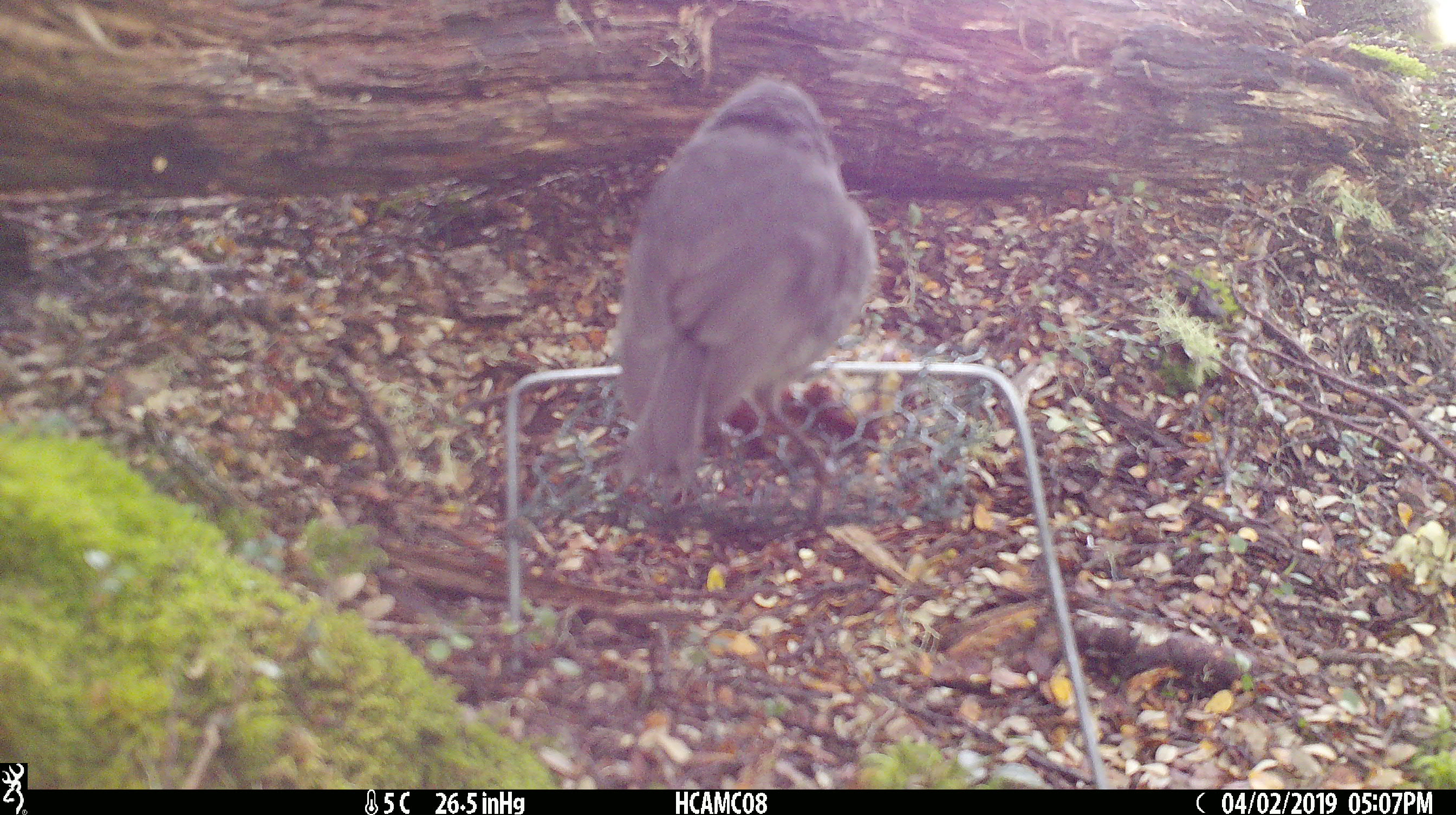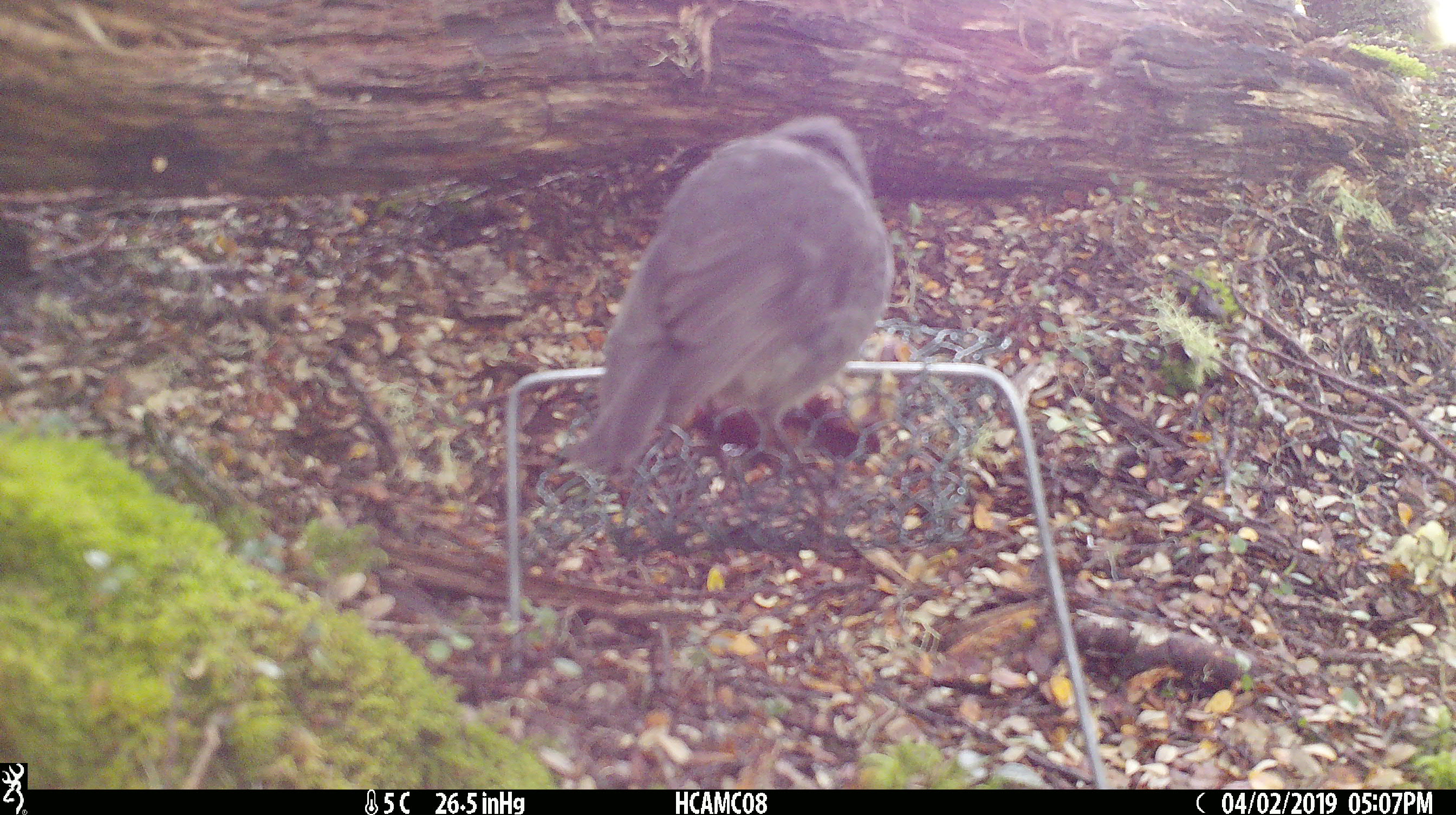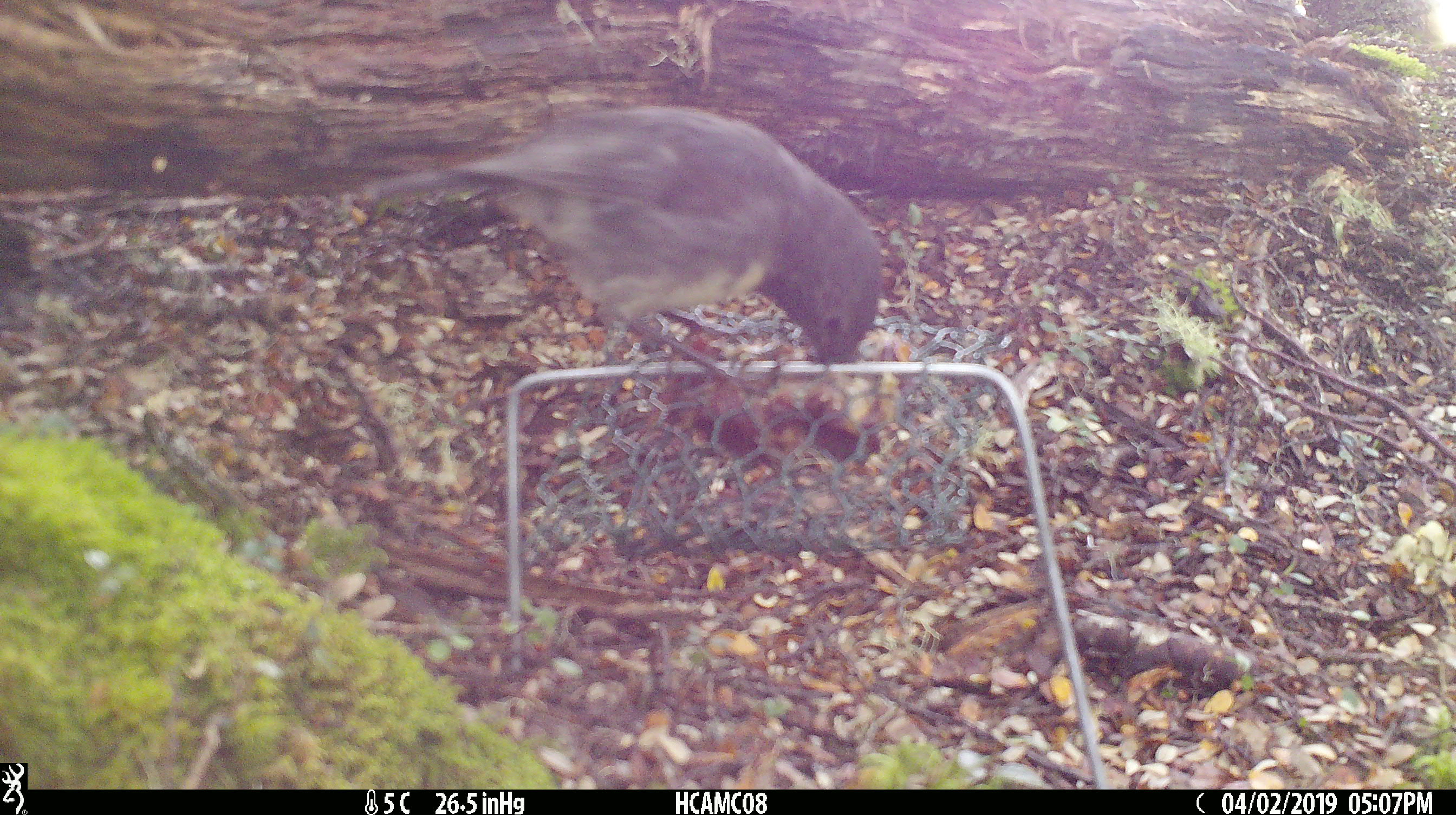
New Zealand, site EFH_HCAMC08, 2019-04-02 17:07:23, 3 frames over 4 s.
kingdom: Animalia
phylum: Chordata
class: Aves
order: Passeriformes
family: Petroicidae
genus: Petroica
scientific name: Petroica australis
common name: new zealand robin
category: robin